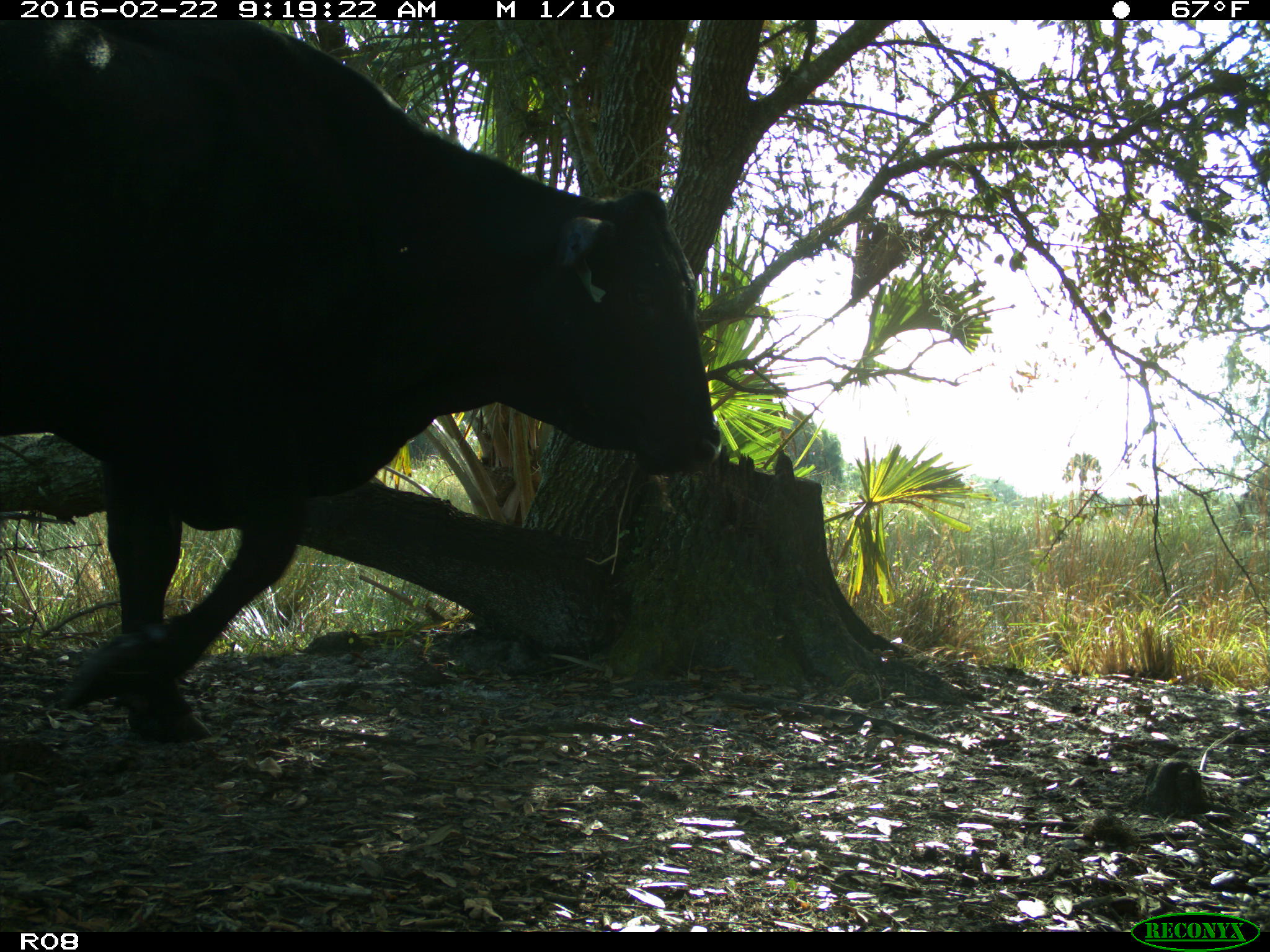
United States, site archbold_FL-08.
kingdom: Animalia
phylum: Chordata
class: Mammalia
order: Artiodactyla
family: Bovidae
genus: Bos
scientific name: Bos taurus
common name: domestic cow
Bos taurus (domestic cow).